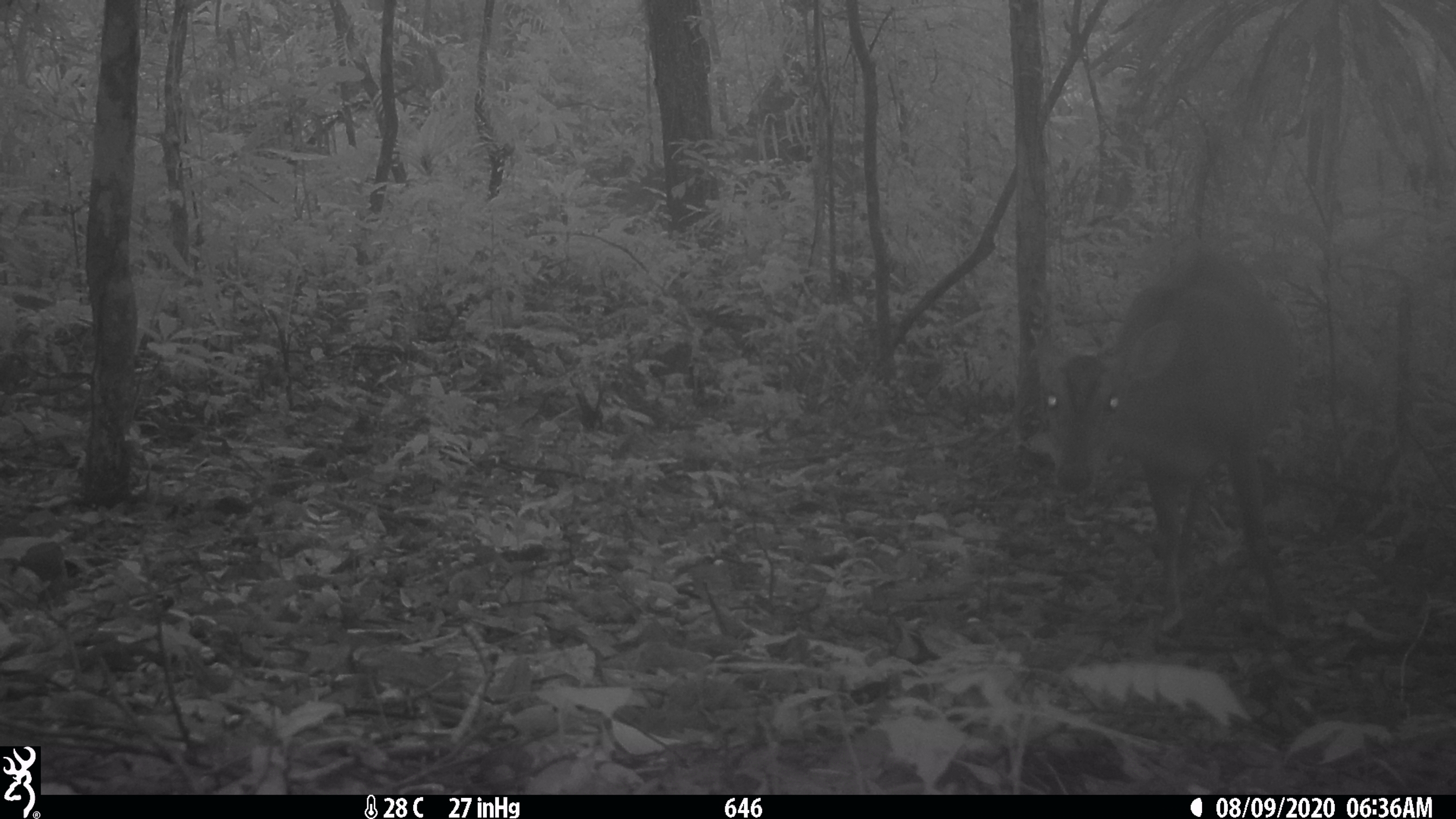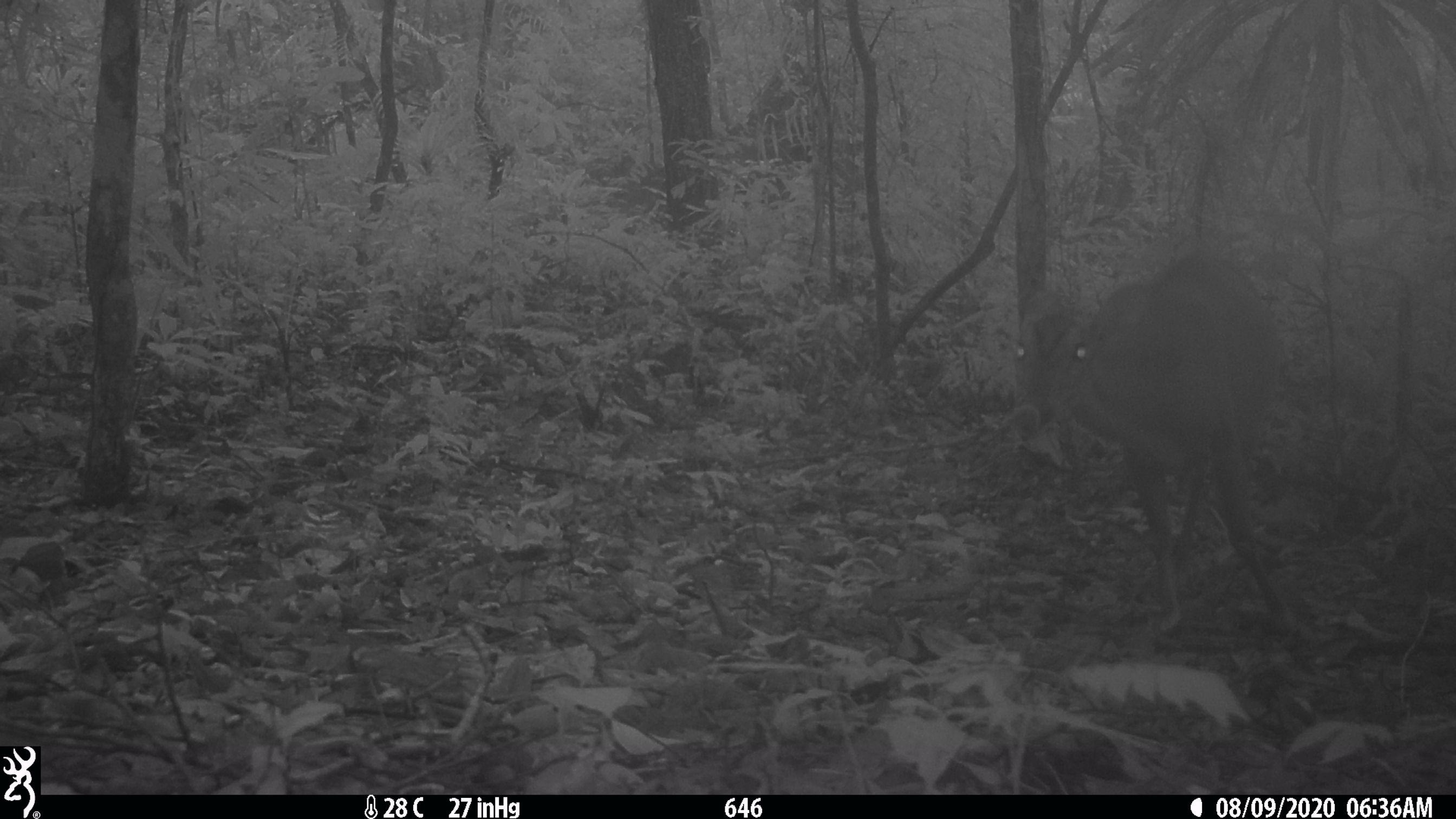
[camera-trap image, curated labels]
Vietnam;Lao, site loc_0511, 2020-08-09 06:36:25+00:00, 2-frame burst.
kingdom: Animalia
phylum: Chordata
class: Mammalia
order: Artiodactyla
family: Cervidae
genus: Muntiacus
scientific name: Muntiacus vuquangensis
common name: large-antlered muntjac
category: large antlered muntjac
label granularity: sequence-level